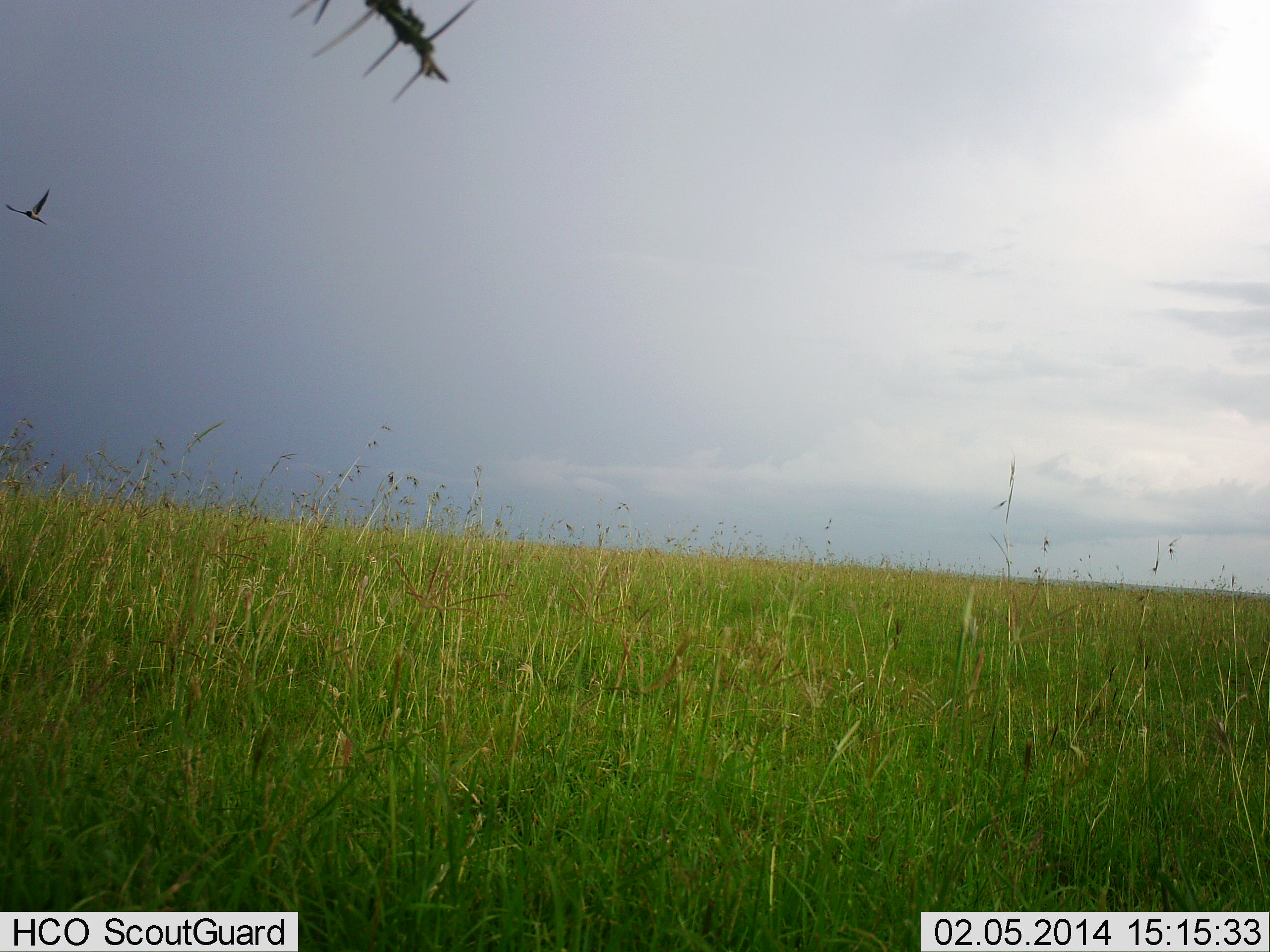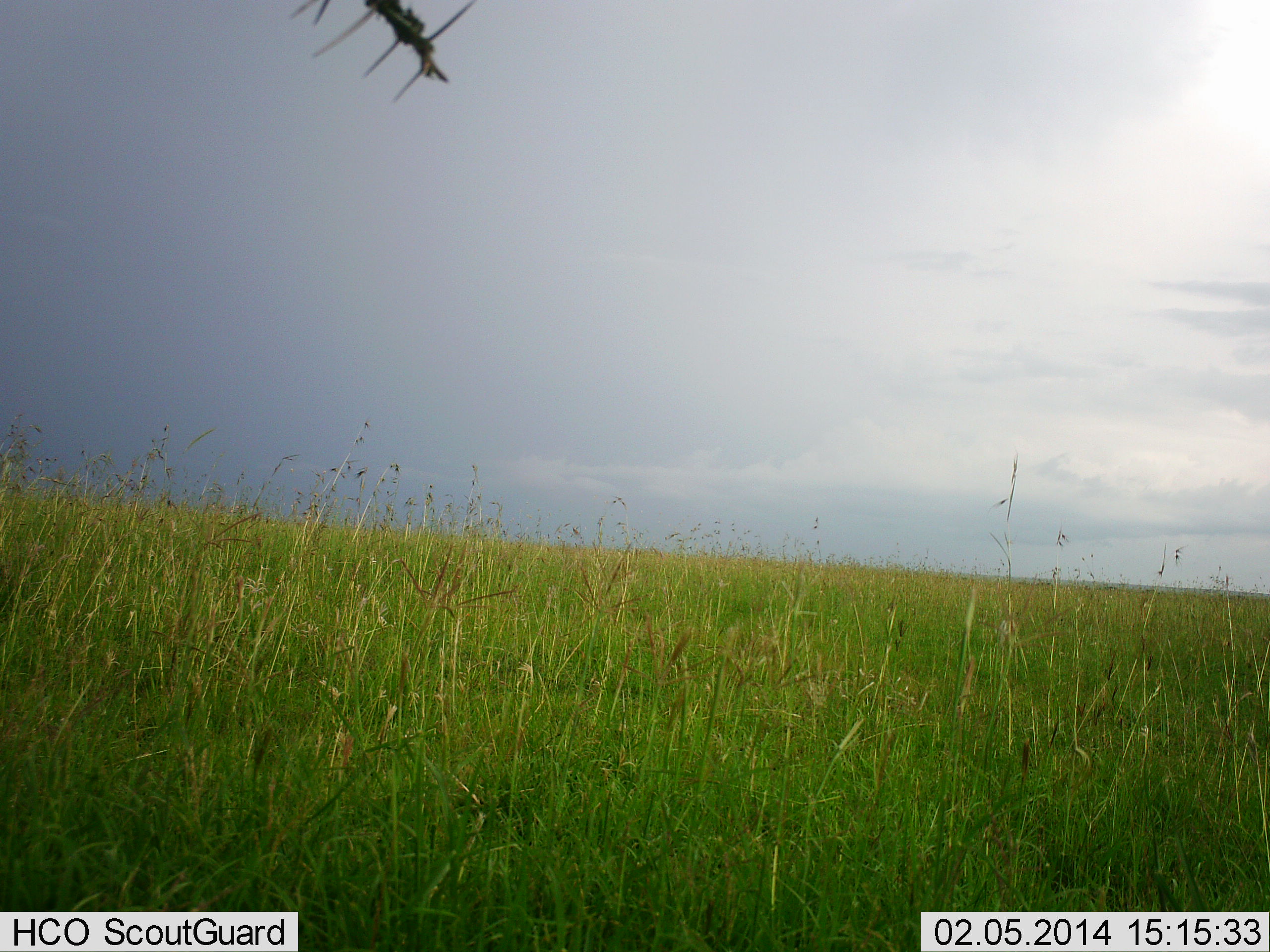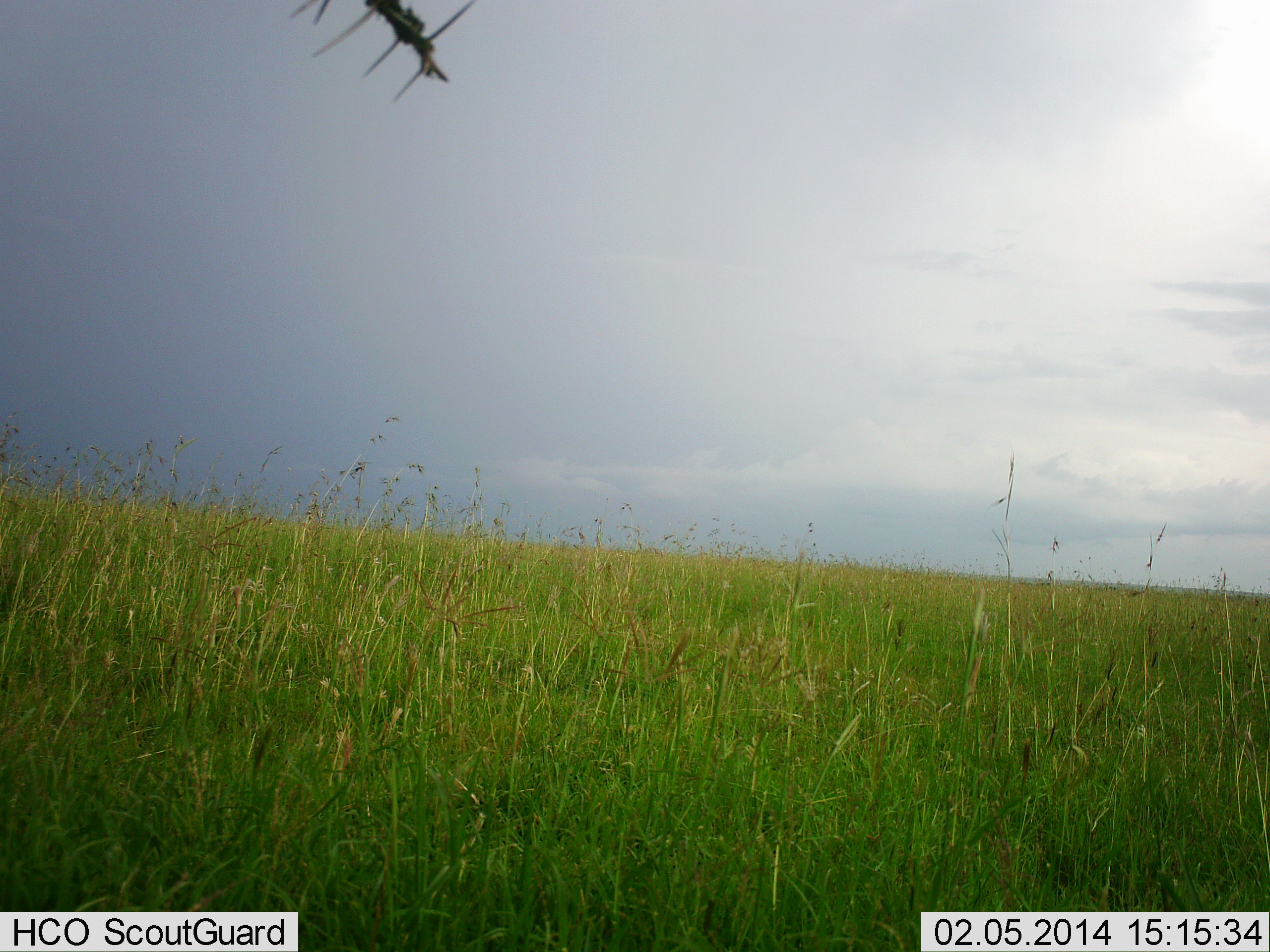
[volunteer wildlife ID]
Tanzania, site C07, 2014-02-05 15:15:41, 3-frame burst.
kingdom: Animalia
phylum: Chordata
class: Aves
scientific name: Aves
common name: bird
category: otherbird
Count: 1.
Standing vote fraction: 0%.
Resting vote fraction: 0%.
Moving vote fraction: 100%.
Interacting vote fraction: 0%.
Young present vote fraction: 0%.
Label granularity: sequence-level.